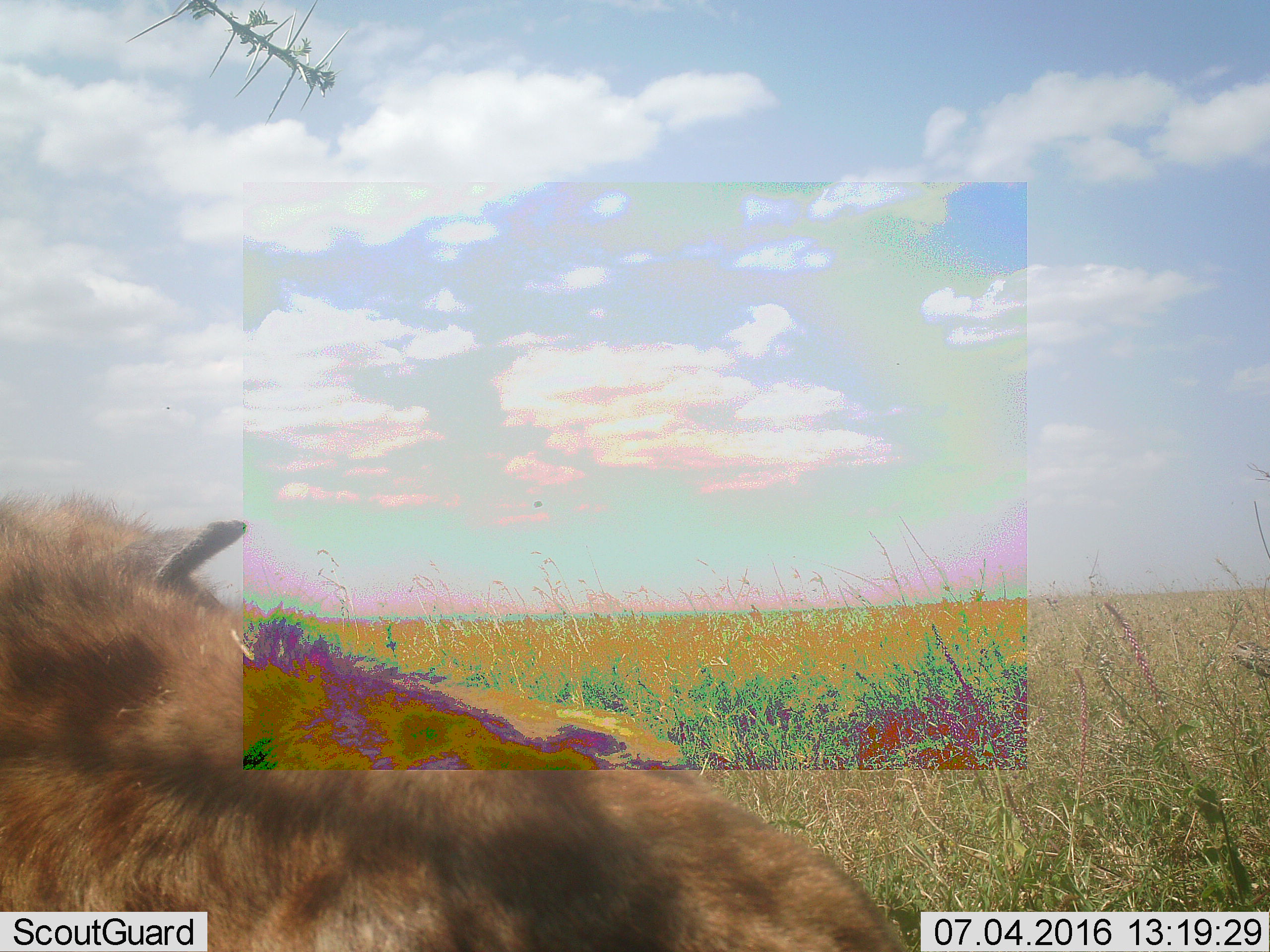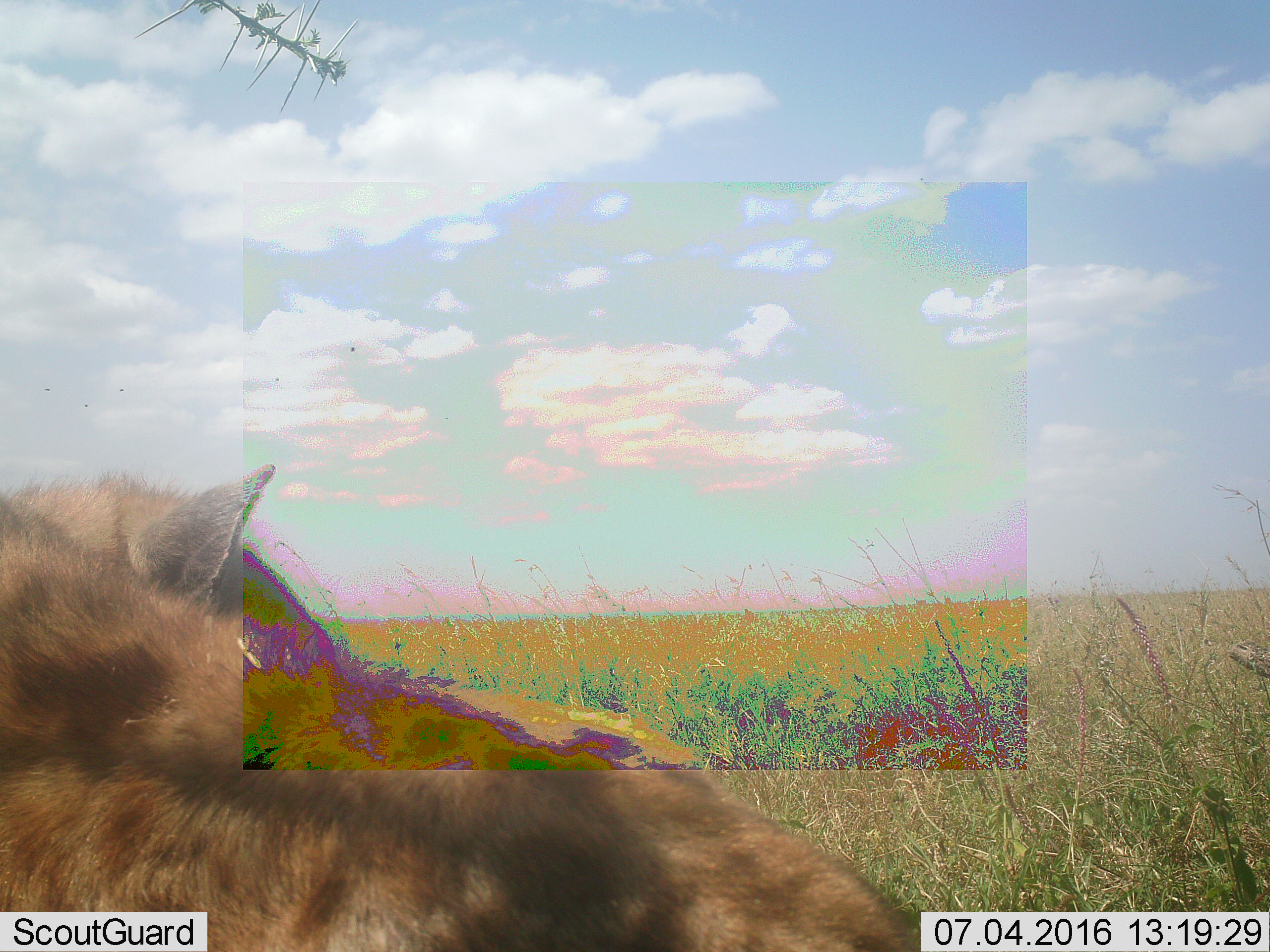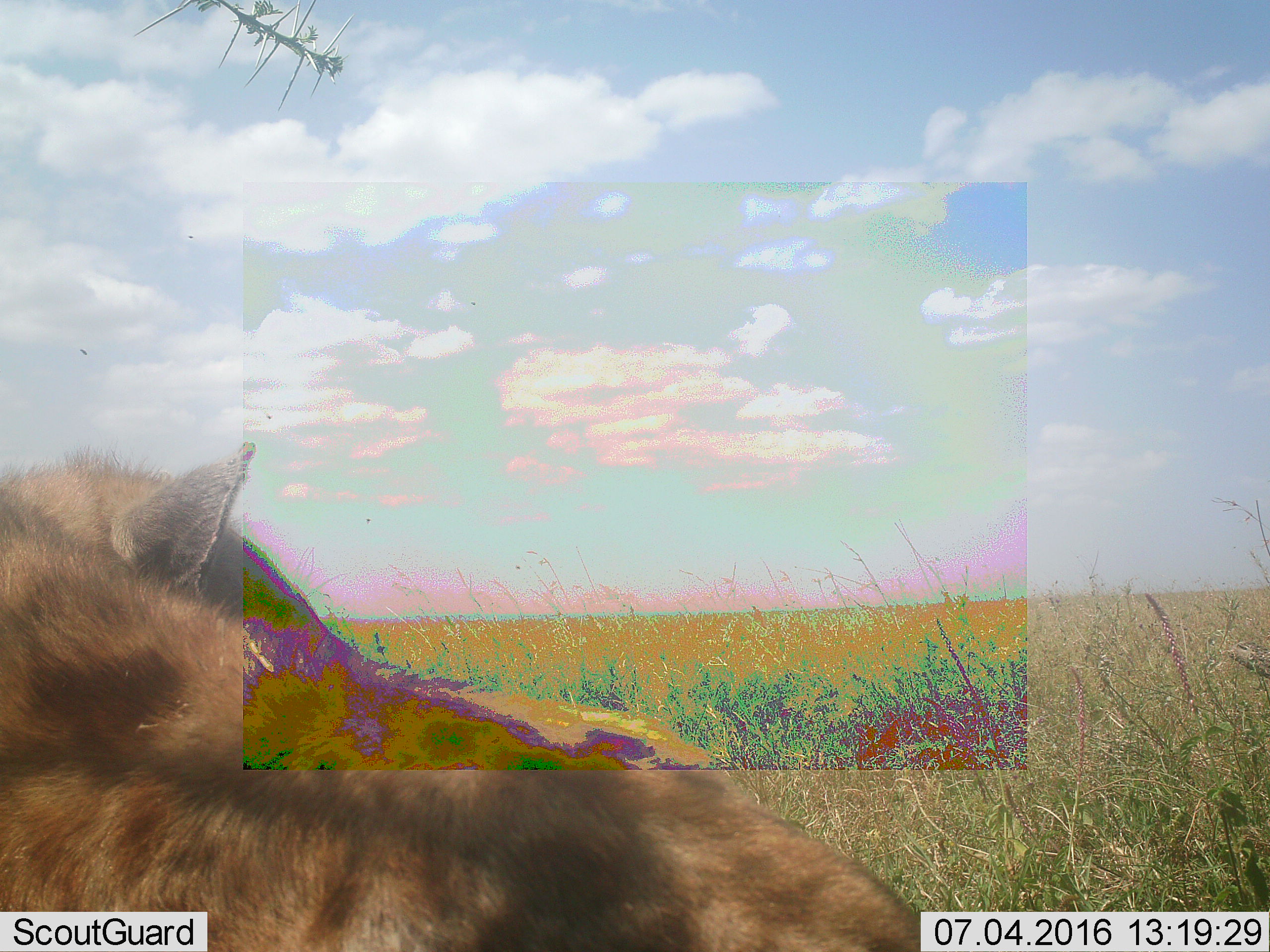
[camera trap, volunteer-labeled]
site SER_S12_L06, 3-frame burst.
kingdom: Animalia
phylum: Chordata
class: Mammalia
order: Carnivora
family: Hyaenidae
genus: Crocuta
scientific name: Crocuta crocuta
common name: spotted hyena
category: hyenaspotted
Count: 1.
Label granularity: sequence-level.